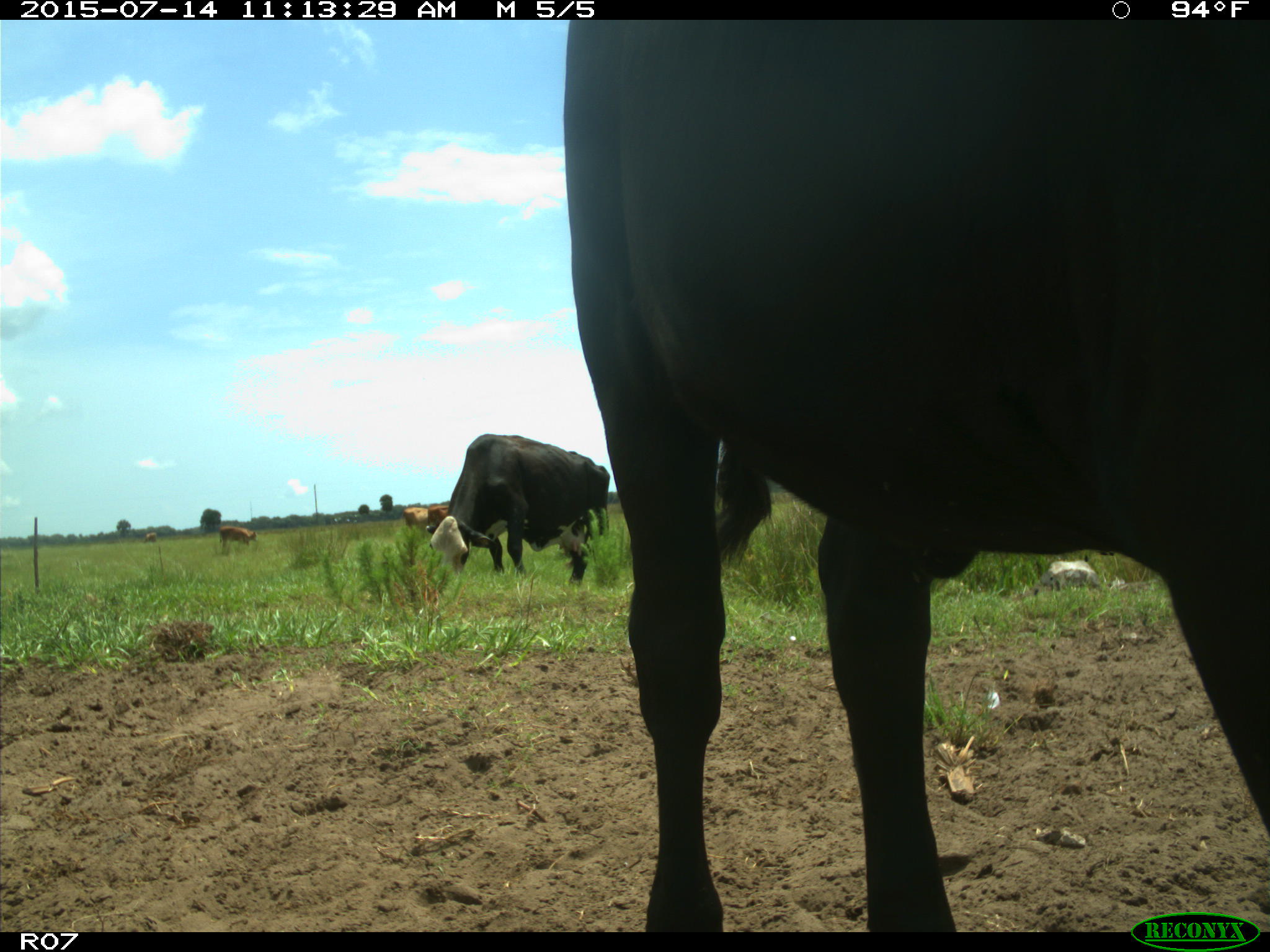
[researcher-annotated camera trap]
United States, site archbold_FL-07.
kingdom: Animalia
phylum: Chordata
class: Mammalia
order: Artiodactyla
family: Bovidae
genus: Bos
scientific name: Bos taurus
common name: domestic cow